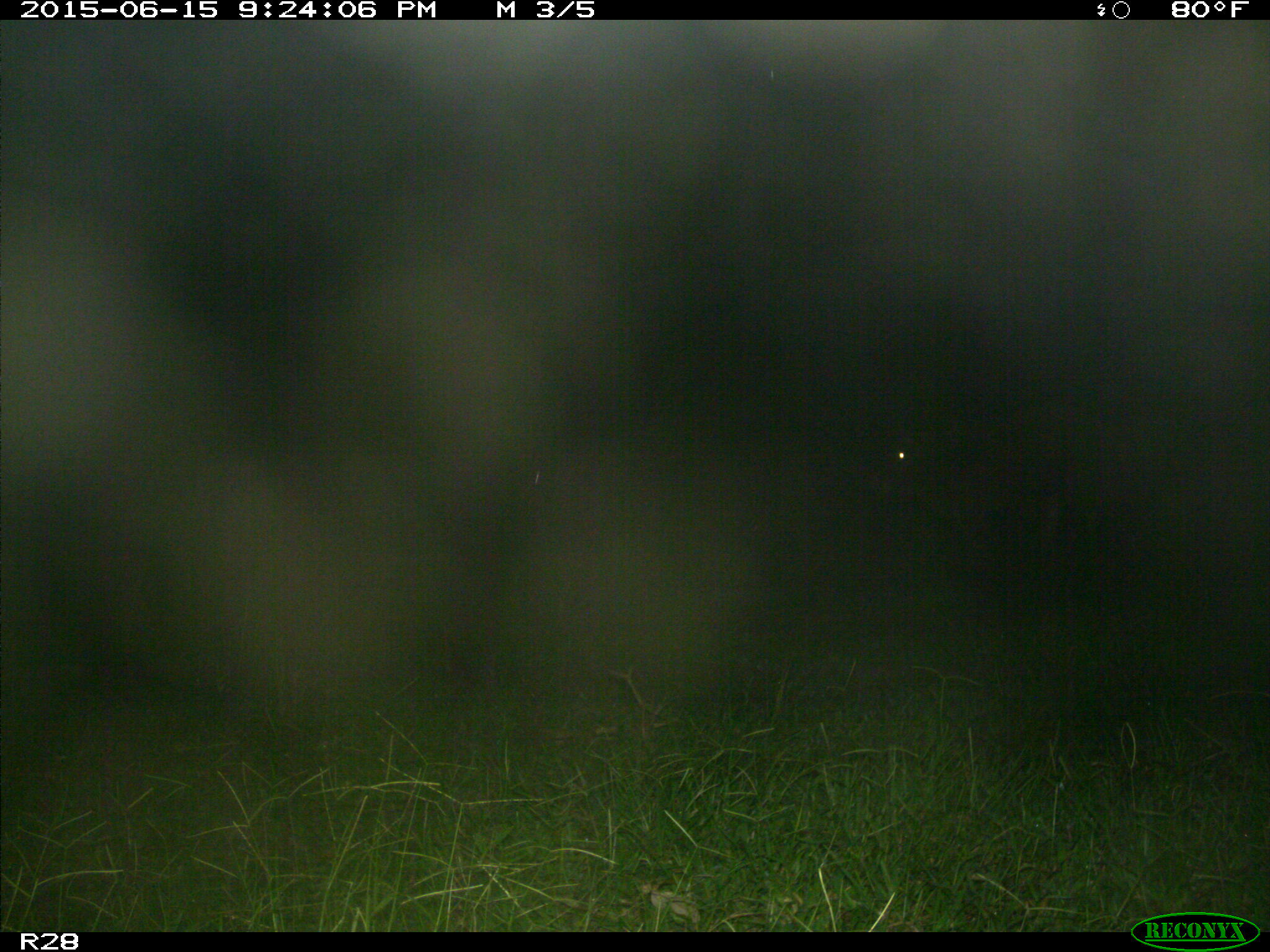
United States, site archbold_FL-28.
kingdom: Animalia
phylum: Chordata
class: Mammalia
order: Artiodactyla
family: Bovidae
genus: Bos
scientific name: Bos taurus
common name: domestic cow